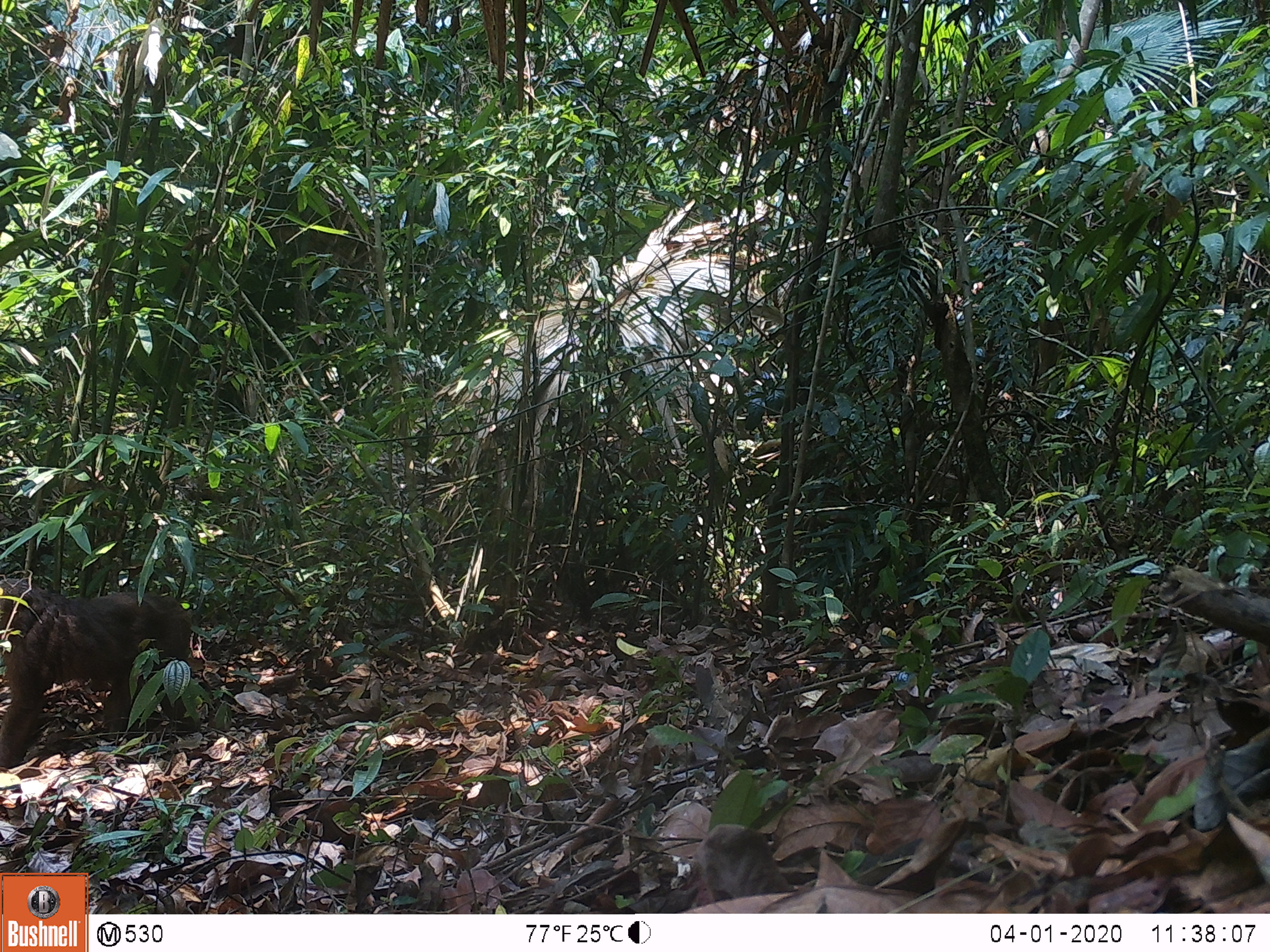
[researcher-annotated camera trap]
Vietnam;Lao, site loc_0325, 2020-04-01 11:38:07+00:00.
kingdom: Animalia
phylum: Chordata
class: Mammalia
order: Primates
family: Cercopithecidae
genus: Macaca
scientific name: Macaca arctoides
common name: stump-tailed macaque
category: stump tailed macaque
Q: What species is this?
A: Stump tailed macaque (stump-tailed macaque) (Macaca arctoides).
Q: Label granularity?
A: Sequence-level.